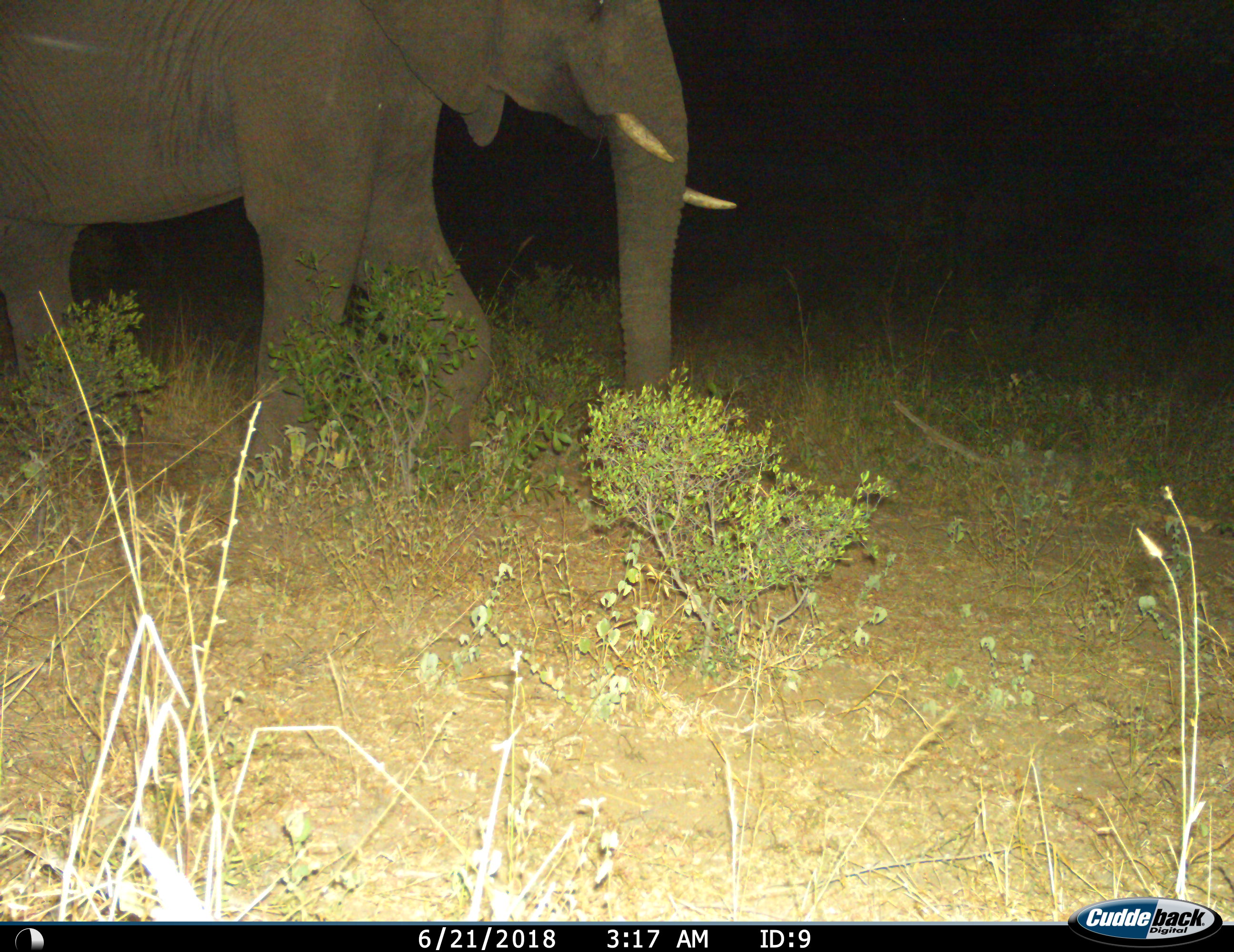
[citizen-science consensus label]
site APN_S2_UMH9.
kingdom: Animalia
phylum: Chordata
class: Mammalia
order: Proboscidea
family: Elephantidae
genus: Loxodonta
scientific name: Loxodonta africana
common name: african bush elephant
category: elephant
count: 1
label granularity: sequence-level